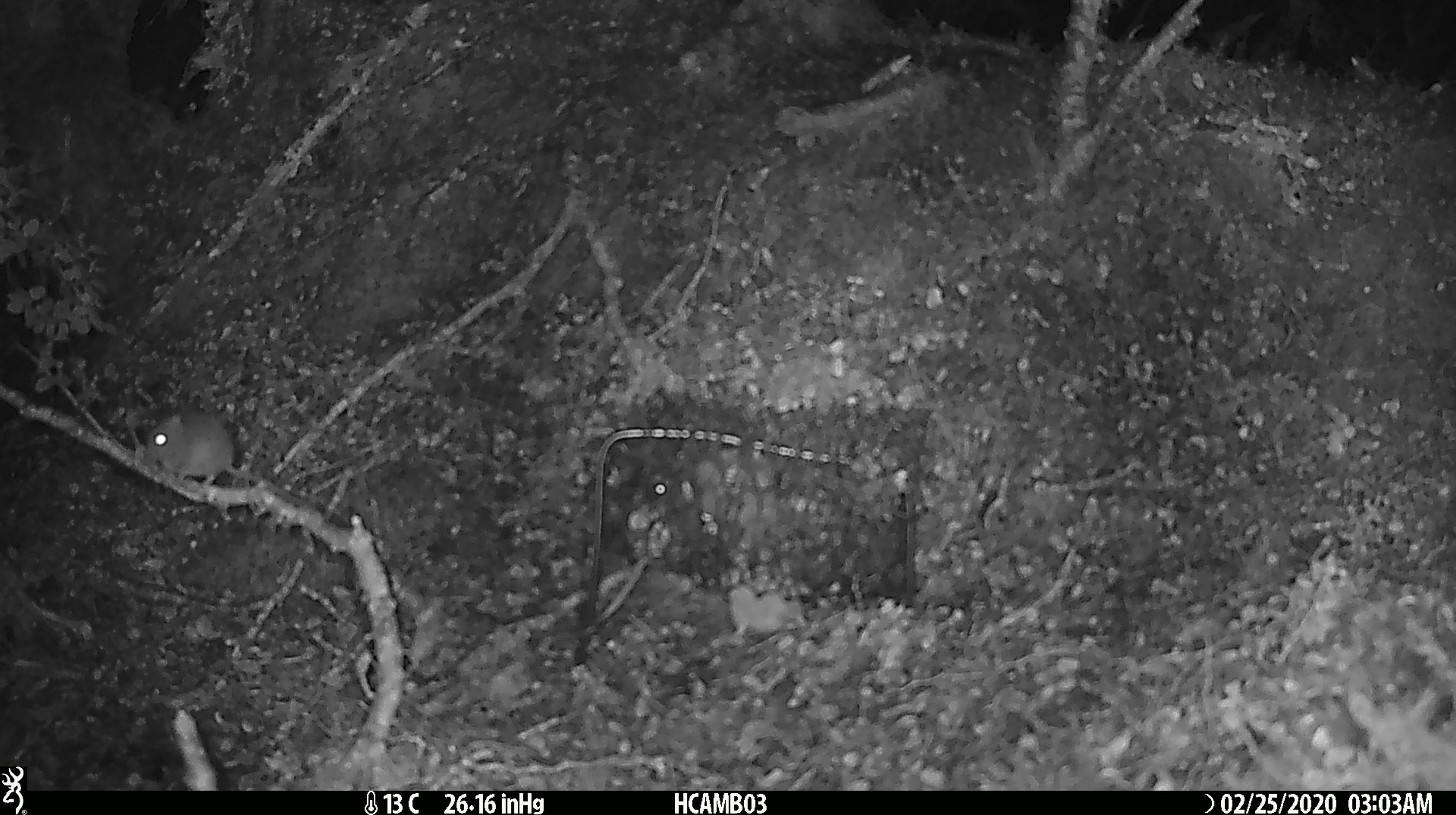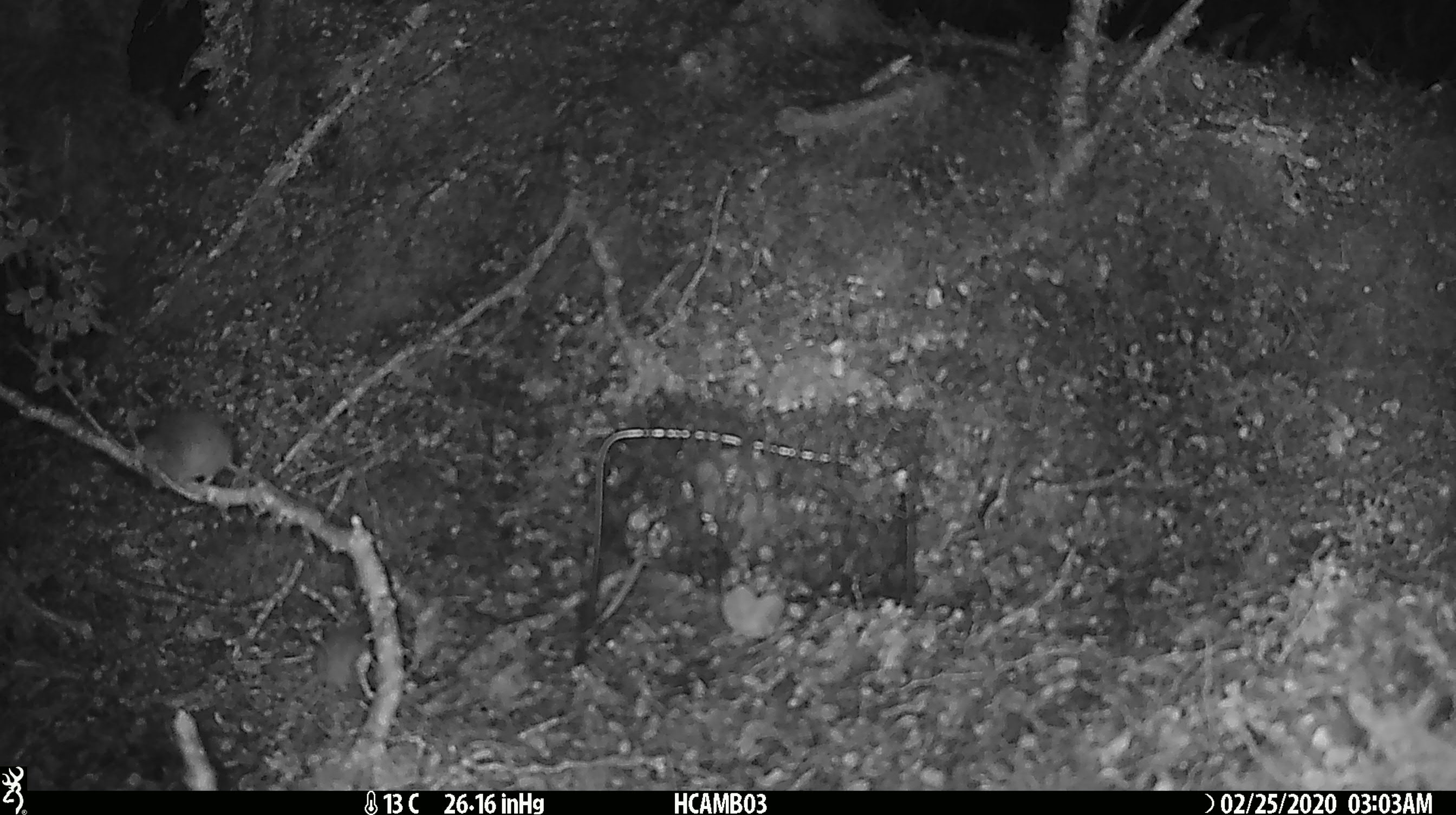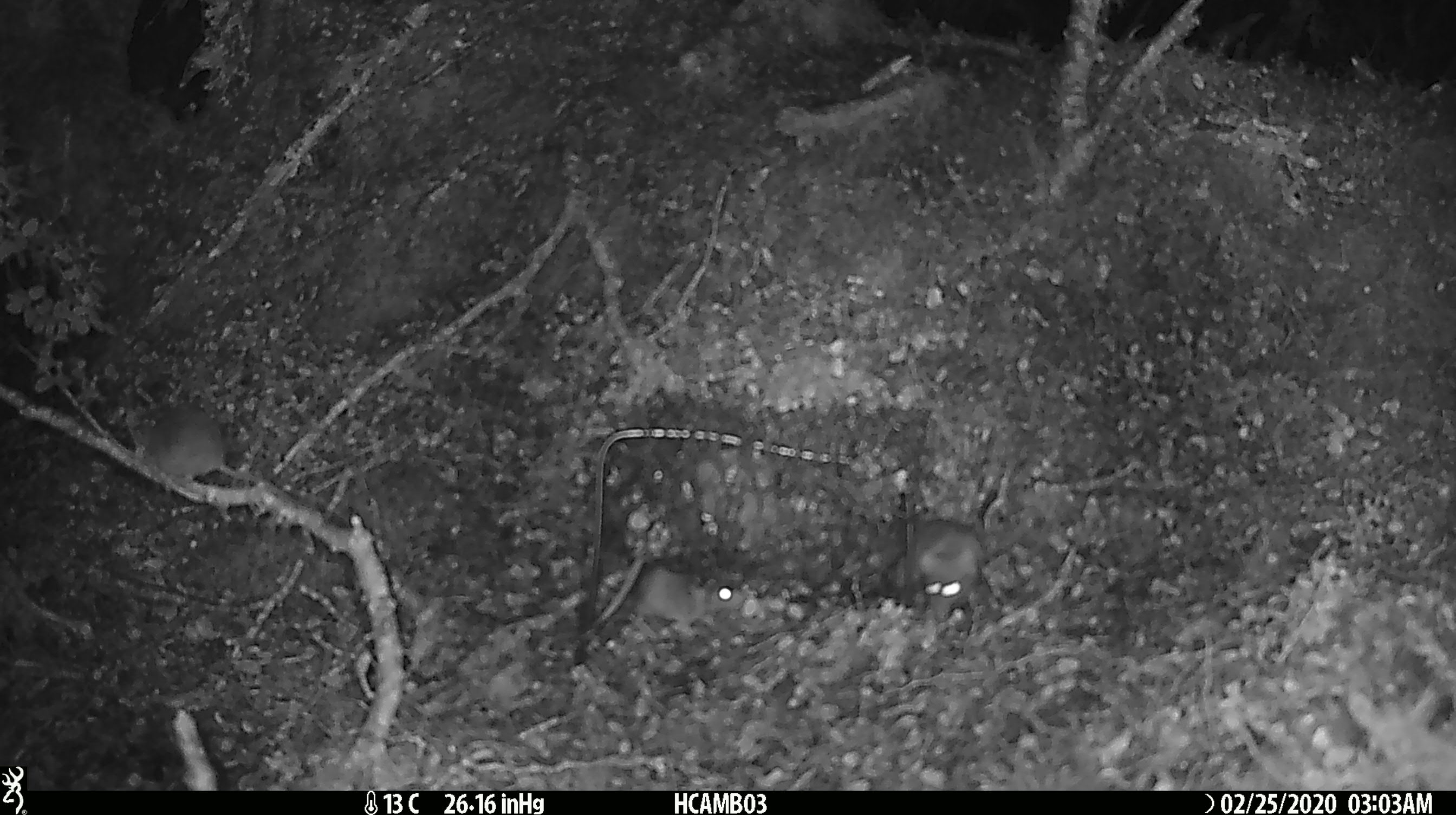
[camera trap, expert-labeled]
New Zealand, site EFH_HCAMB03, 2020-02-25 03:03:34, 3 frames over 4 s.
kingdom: Animalia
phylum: Chordata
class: Mammalia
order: Rodentia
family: Muridae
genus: Mus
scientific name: Mus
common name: mouse